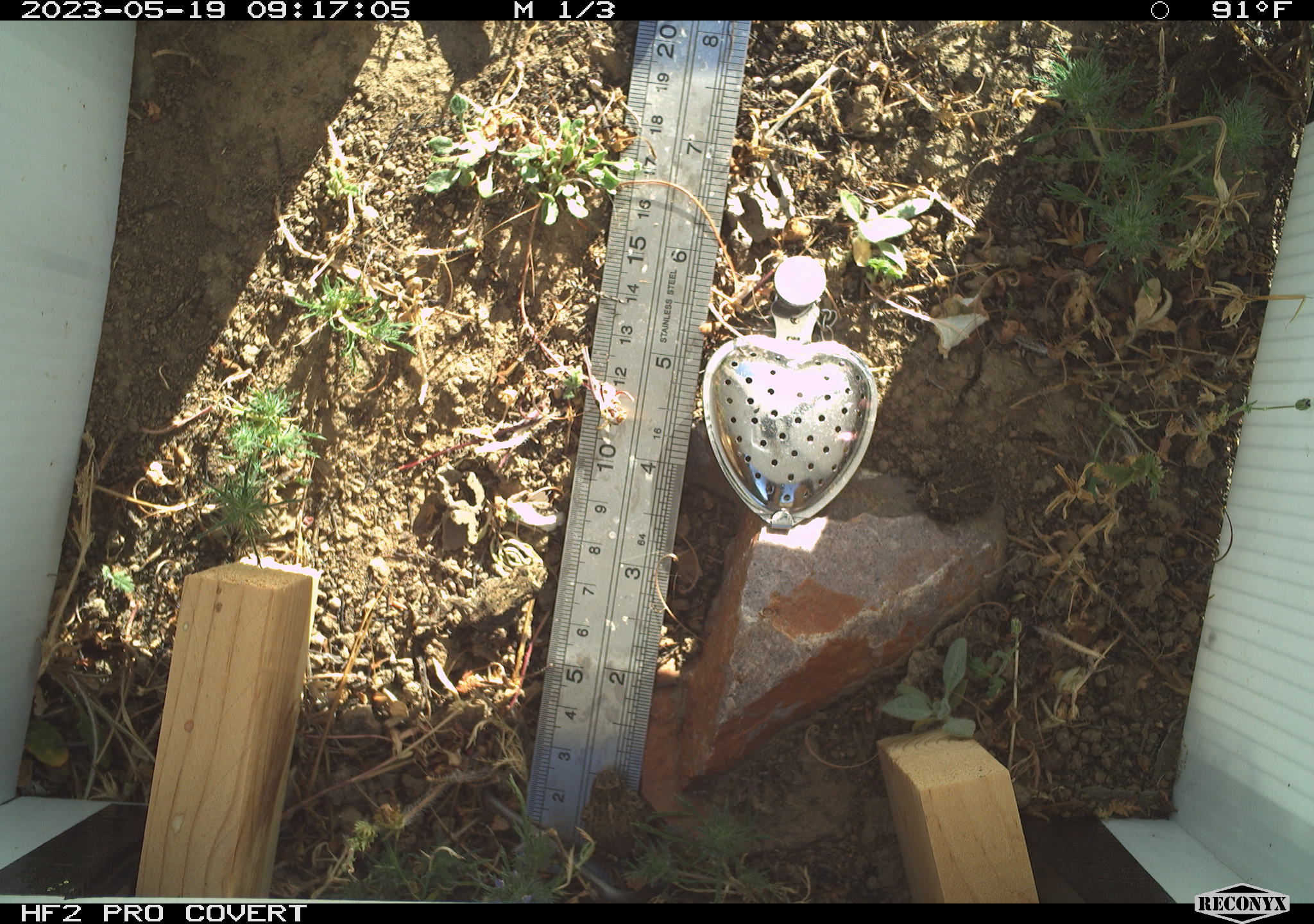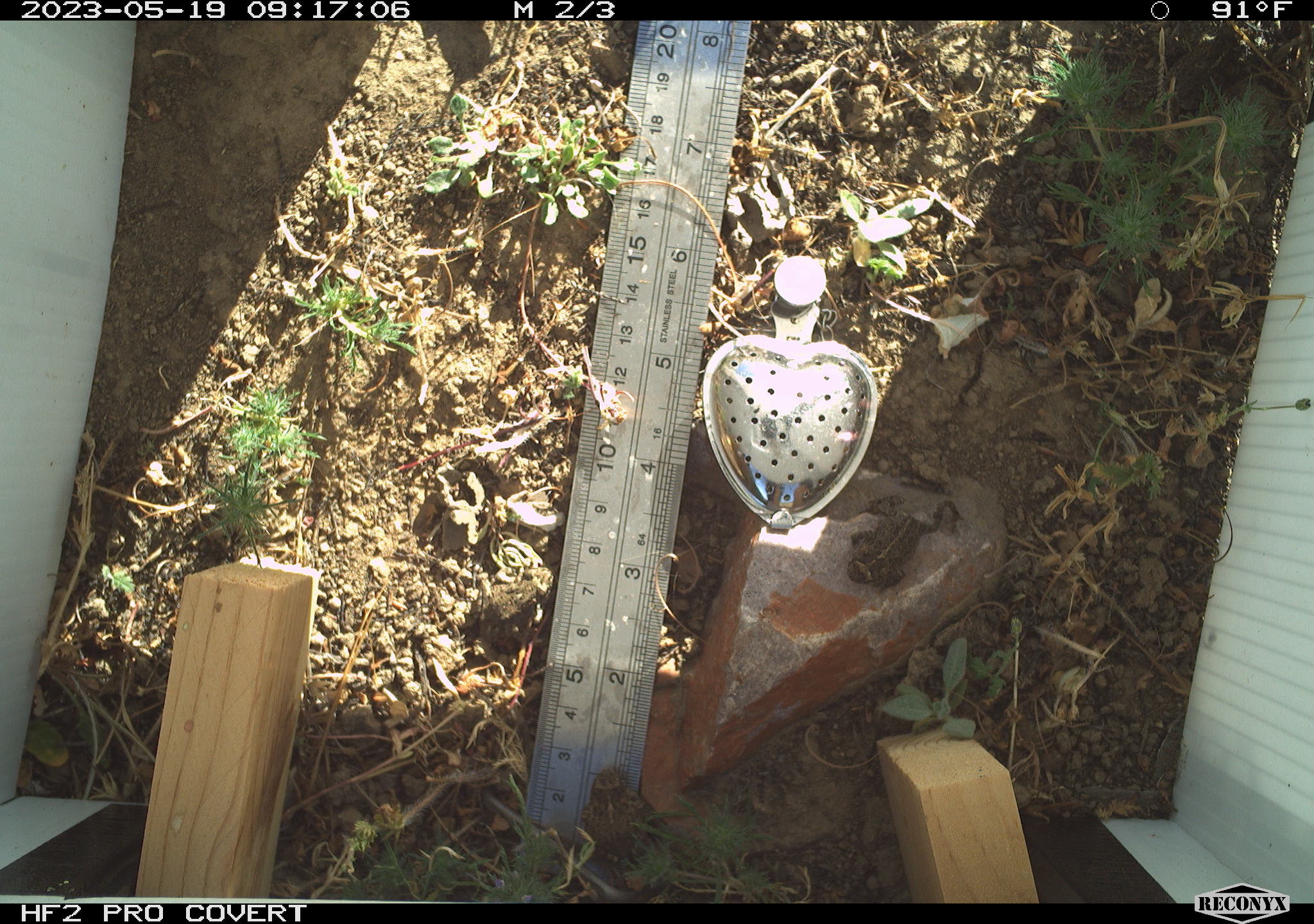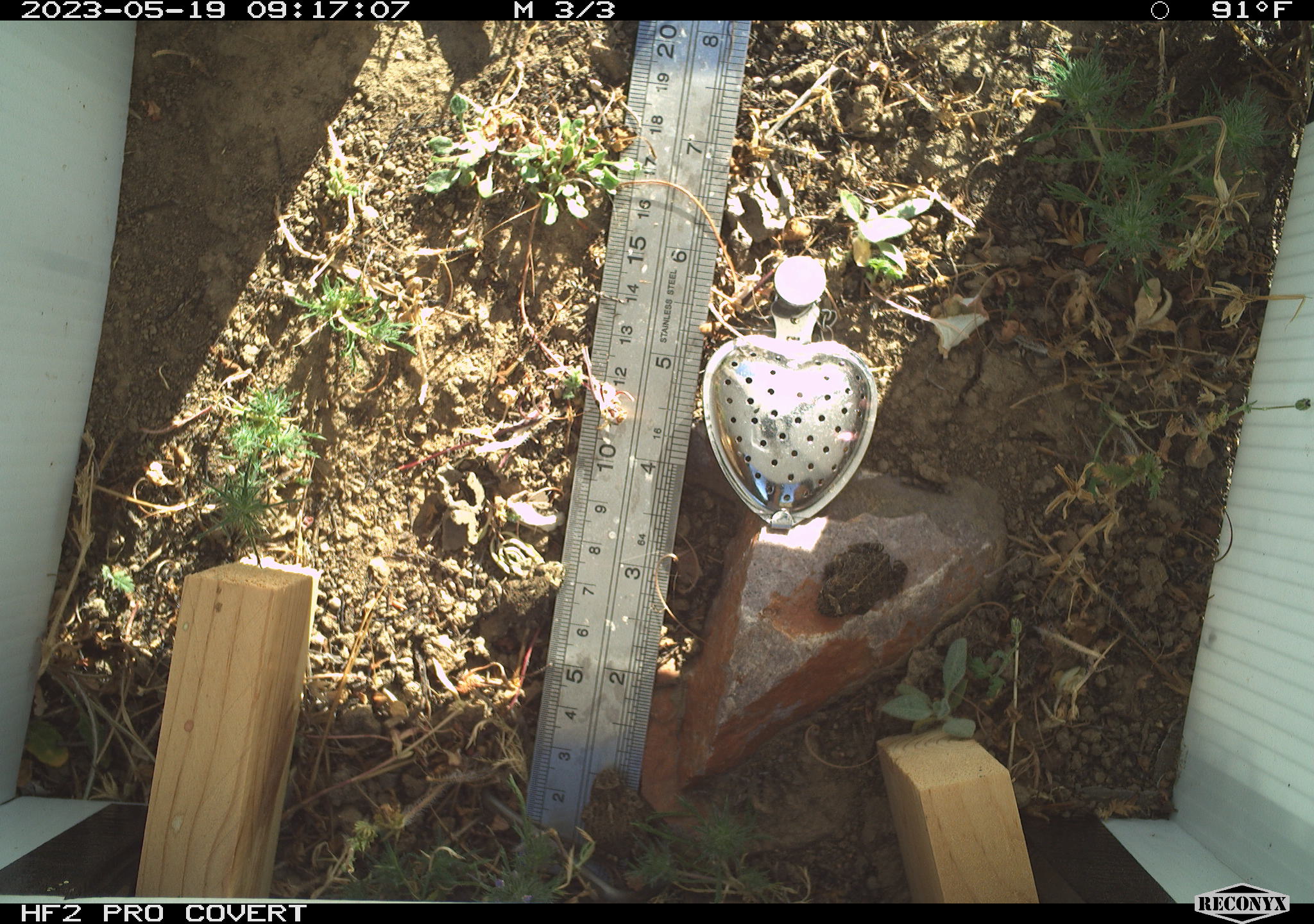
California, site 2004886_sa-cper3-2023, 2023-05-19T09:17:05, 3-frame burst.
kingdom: Animalia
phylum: Chordata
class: Amphibia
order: Anura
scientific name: Anura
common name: frogs